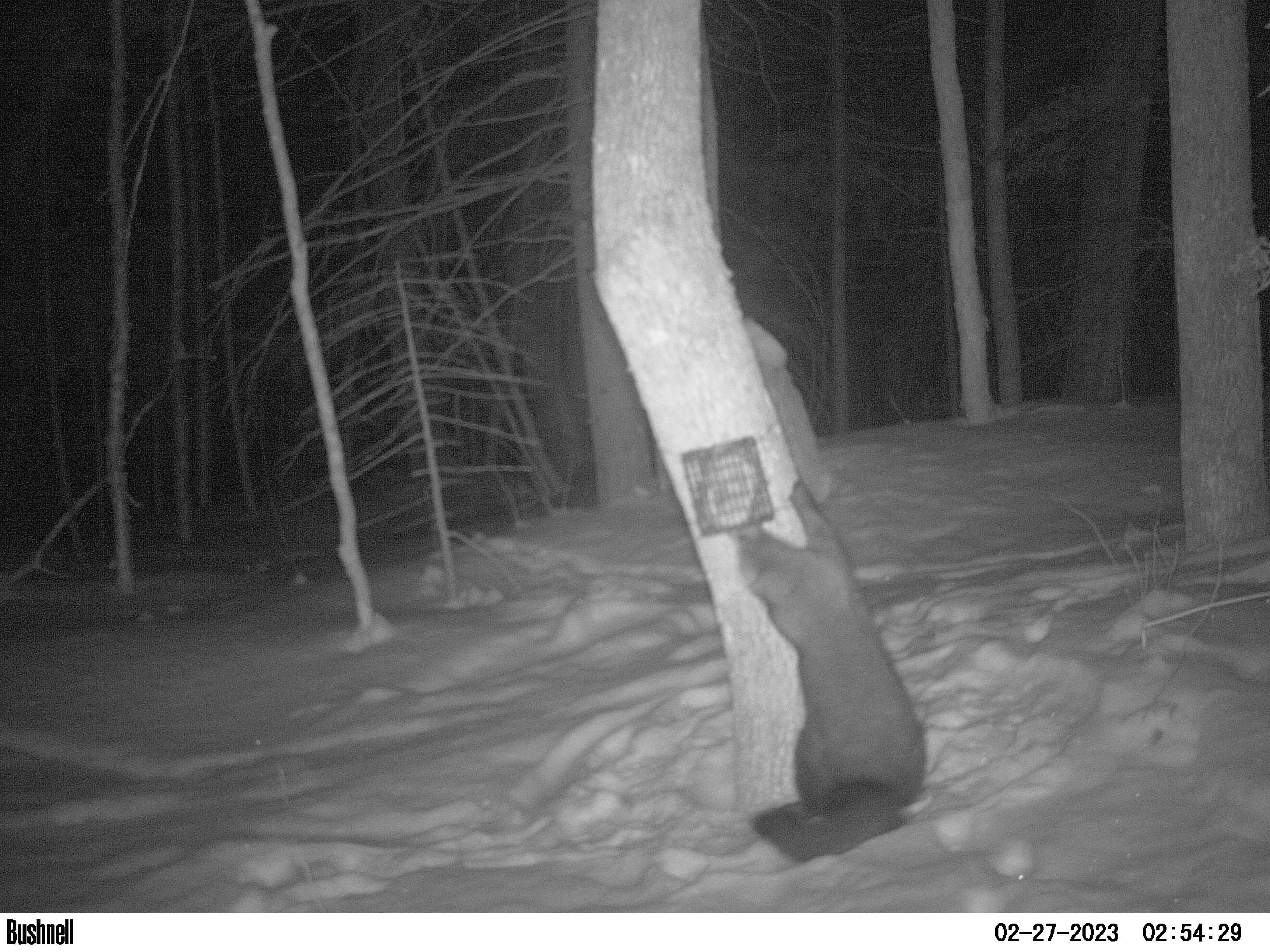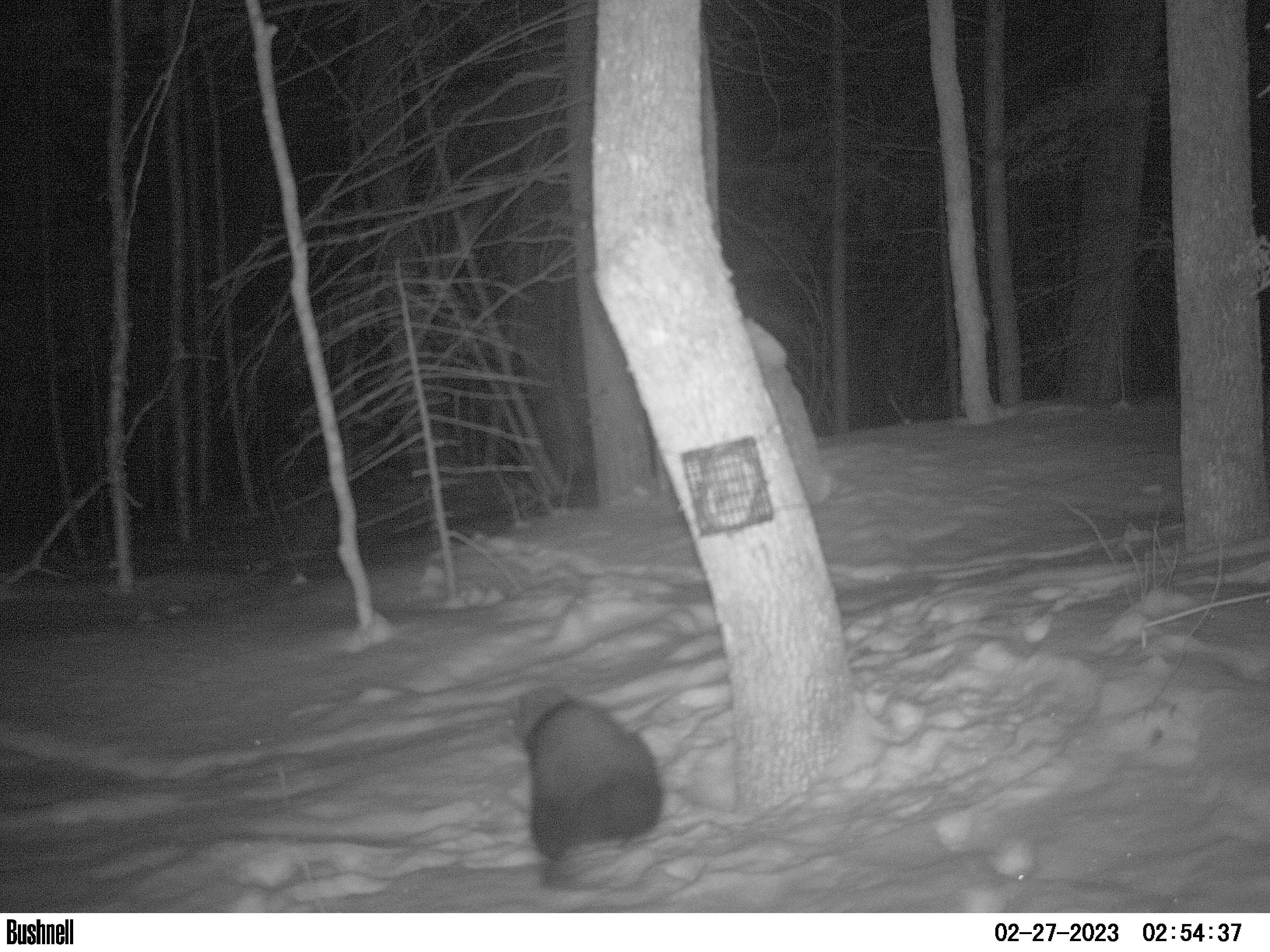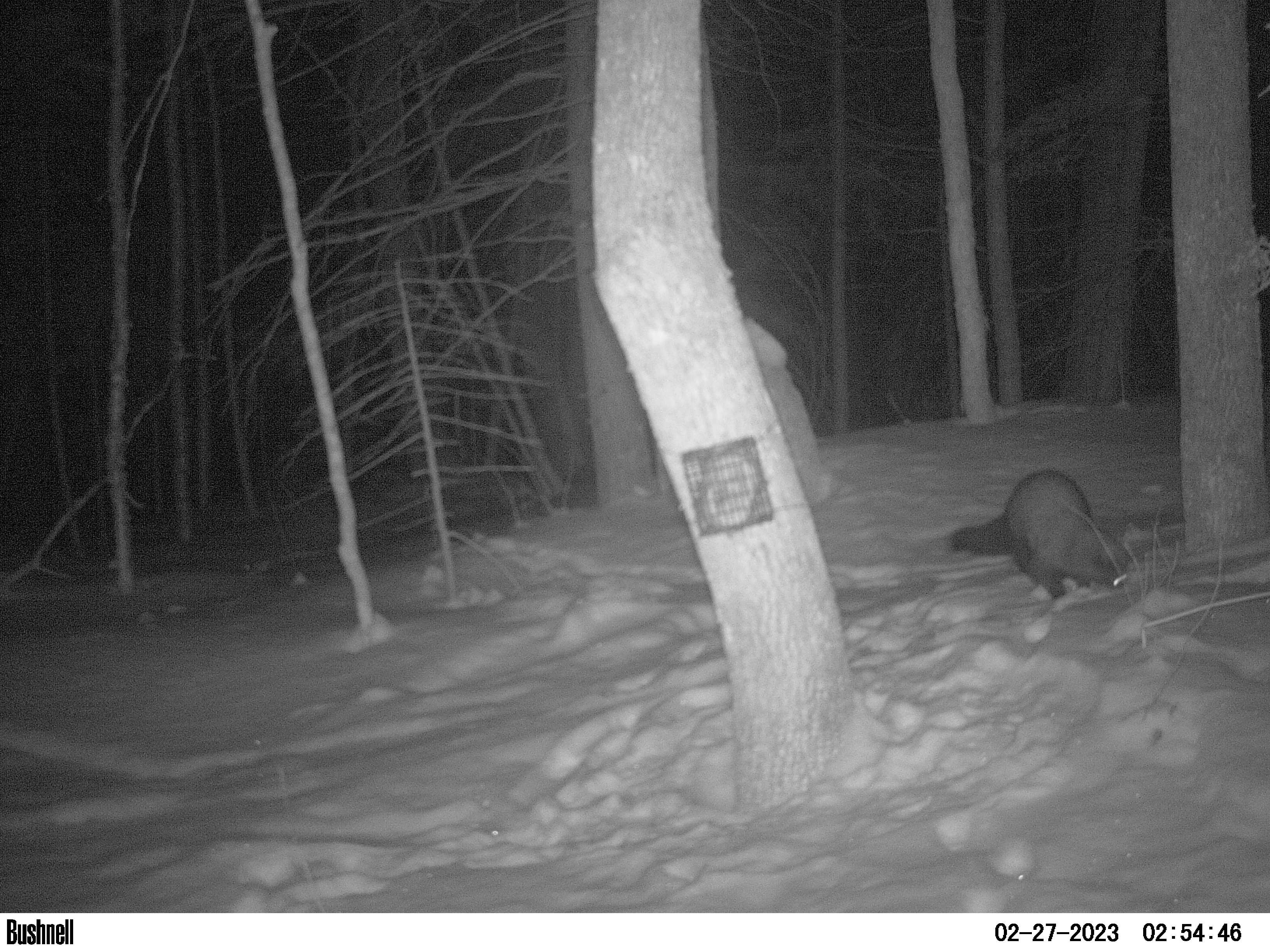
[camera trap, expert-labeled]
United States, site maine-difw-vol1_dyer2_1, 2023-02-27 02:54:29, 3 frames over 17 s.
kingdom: Animalia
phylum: Chordata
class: Mammalia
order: Carnivora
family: Mustelidae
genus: Pekania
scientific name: Pekania pennanti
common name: fisher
Fisher (Pekania pennanti).